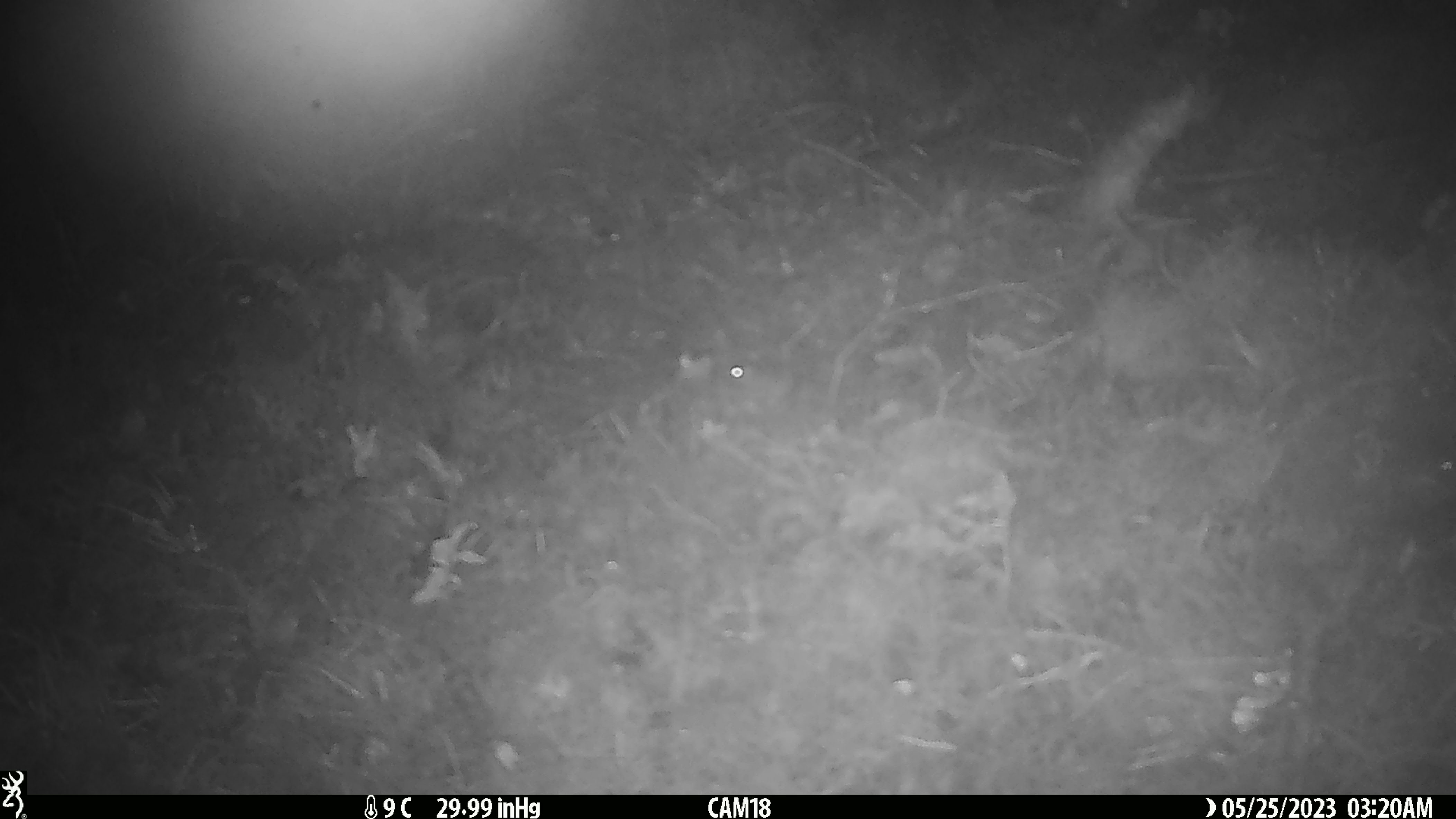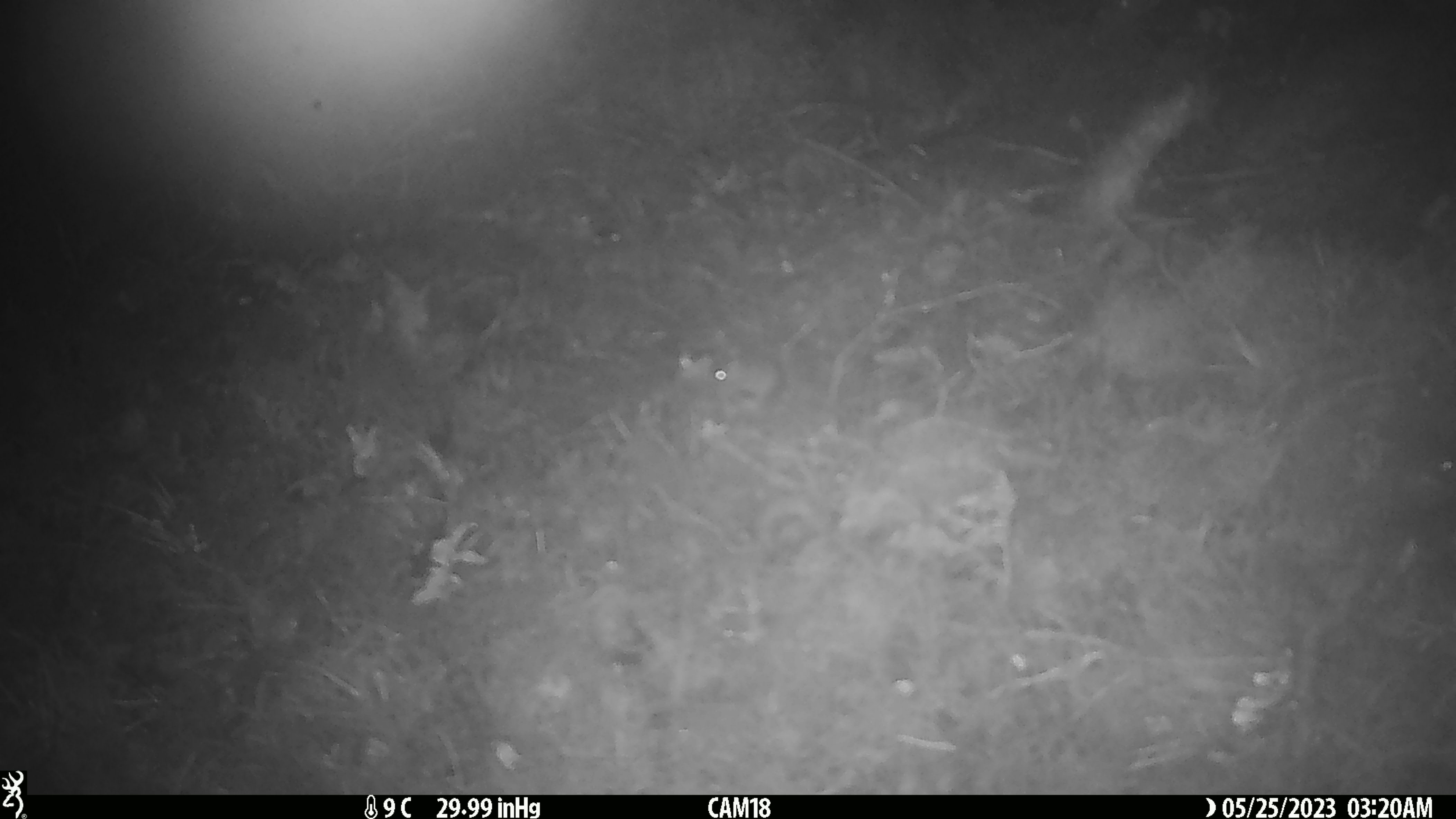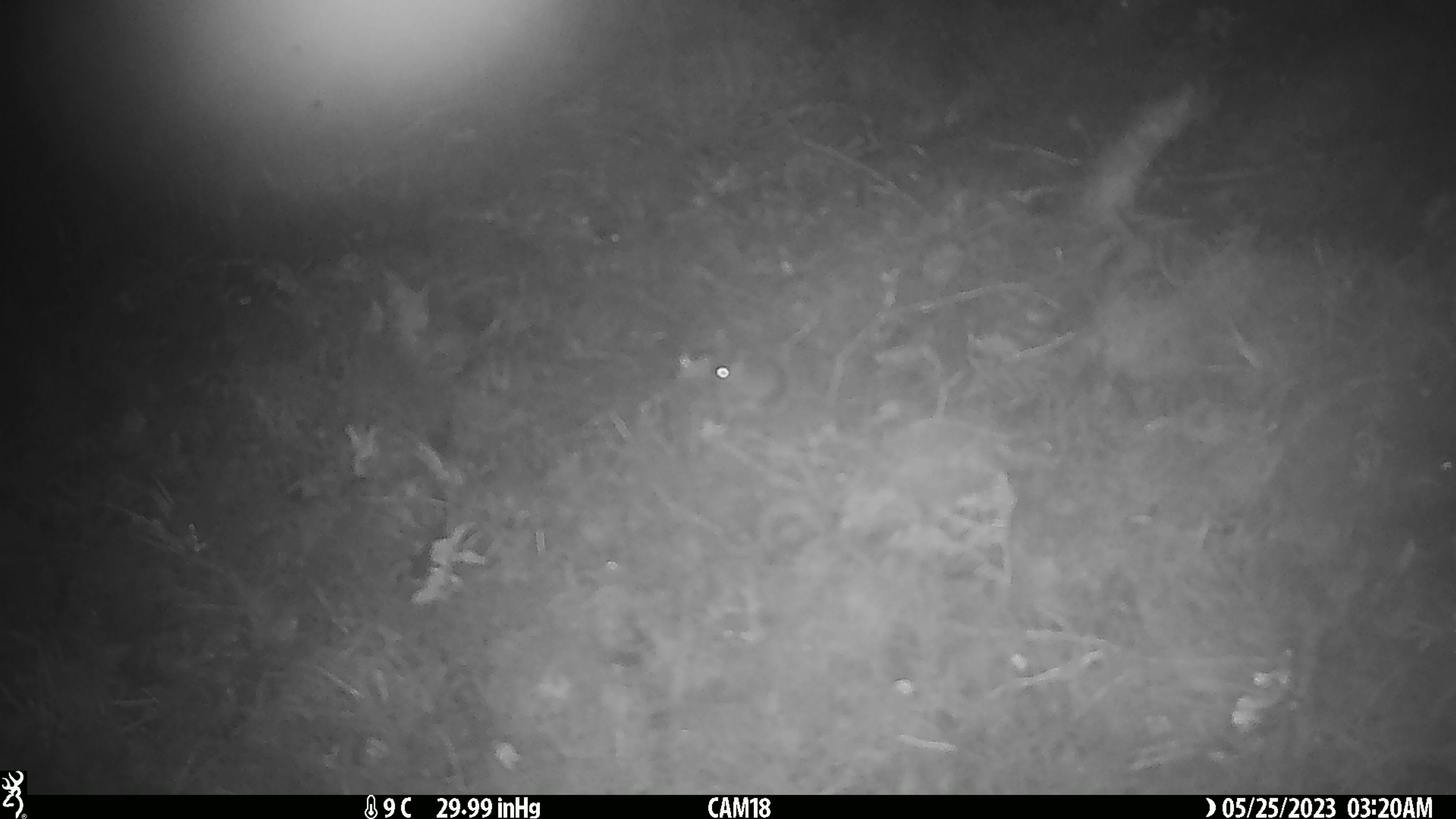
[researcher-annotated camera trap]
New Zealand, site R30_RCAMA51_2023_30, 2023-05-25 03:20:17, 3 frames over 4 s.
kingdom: Animalia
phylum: Chordata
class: Mammalia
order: Rodentia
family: Muridae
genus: Mus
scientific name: Mus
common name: mouse